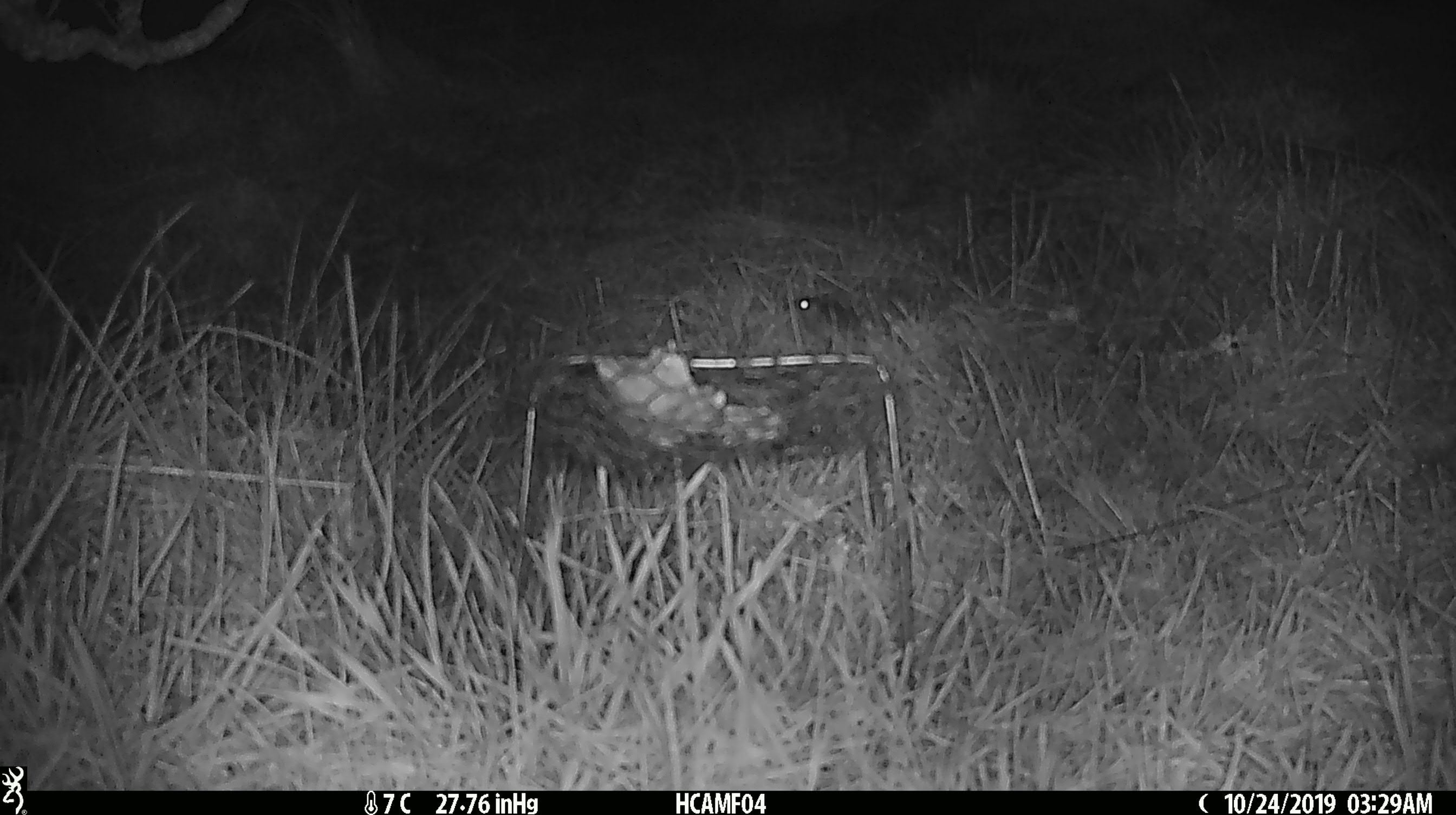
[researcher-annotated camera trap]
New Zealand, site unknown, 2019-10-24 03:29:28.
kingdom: Animalia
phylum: Chordata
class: Mammalia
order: Rodentia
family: Muridae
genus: Mus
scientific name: Mus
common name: mouse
Mouse (Mus).